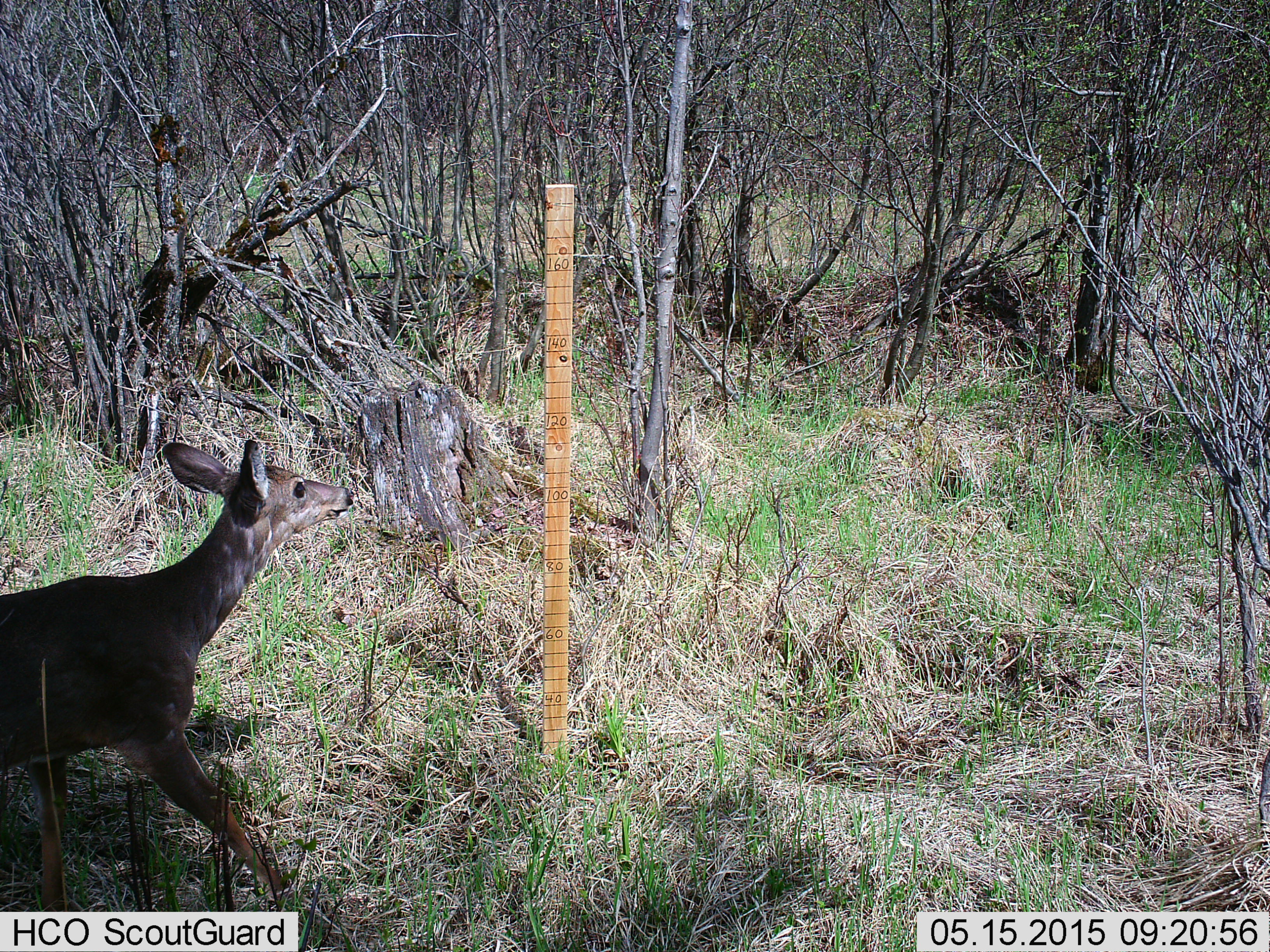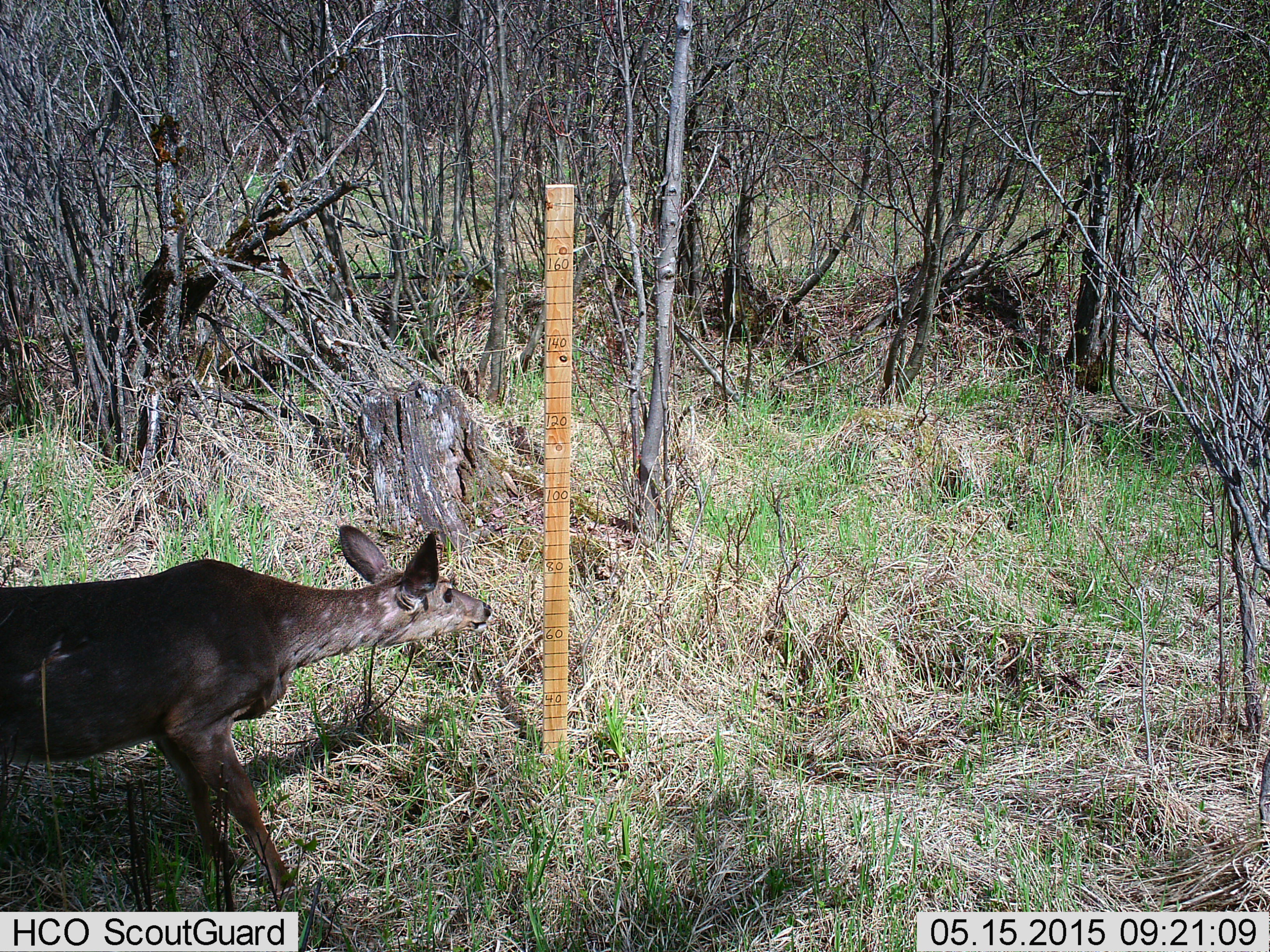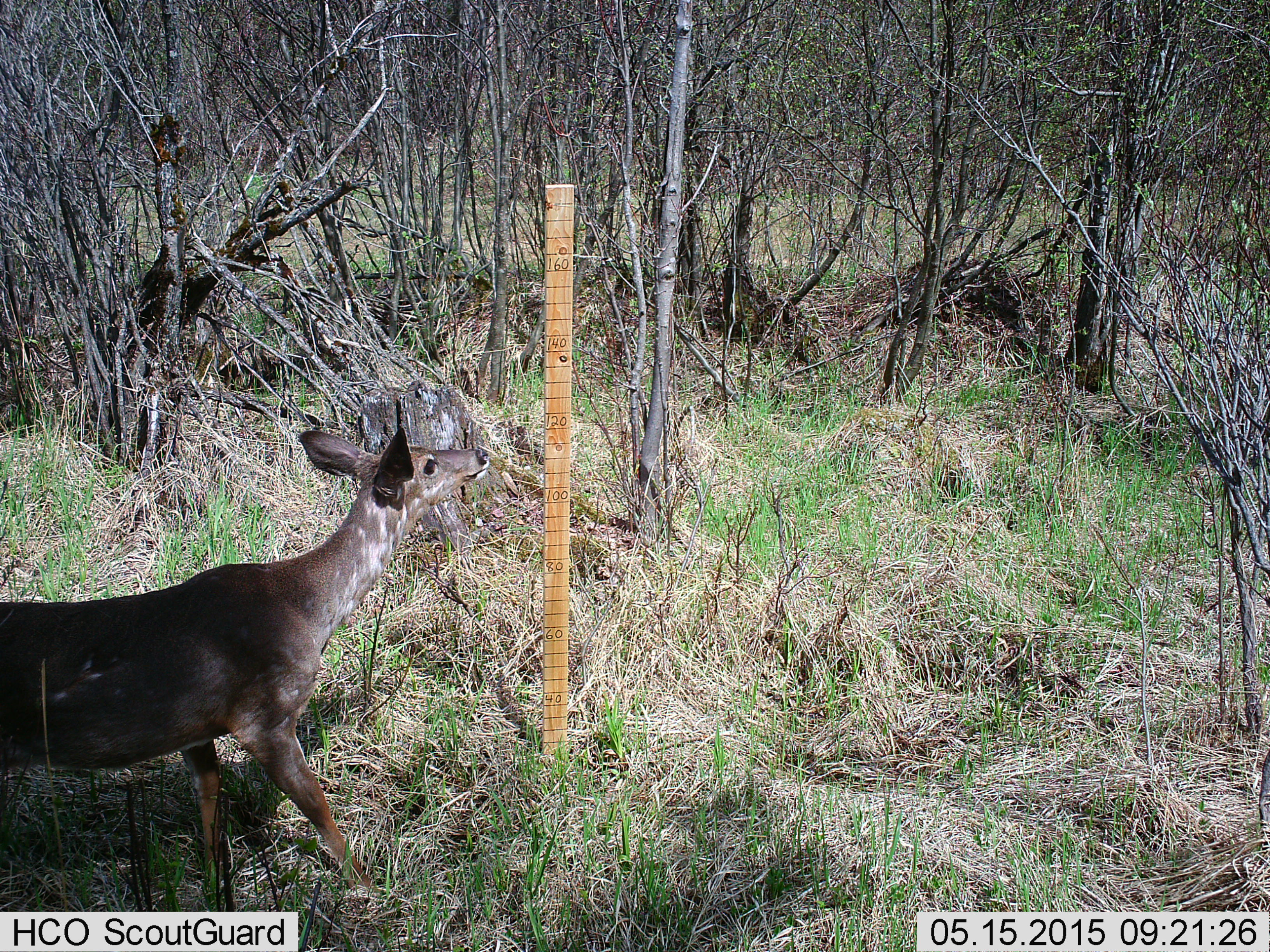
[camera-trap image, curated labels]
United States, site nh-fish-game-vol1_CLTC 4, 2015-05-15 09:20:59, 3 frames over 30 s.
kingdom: Animalia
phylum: Chordata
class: Mammalia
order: Artiodactyla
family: Cervidae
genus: Odocoileus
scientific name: Odocoileus virginianus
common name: white-tailed deer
White-tailed deer (Odocoileus virginianus).